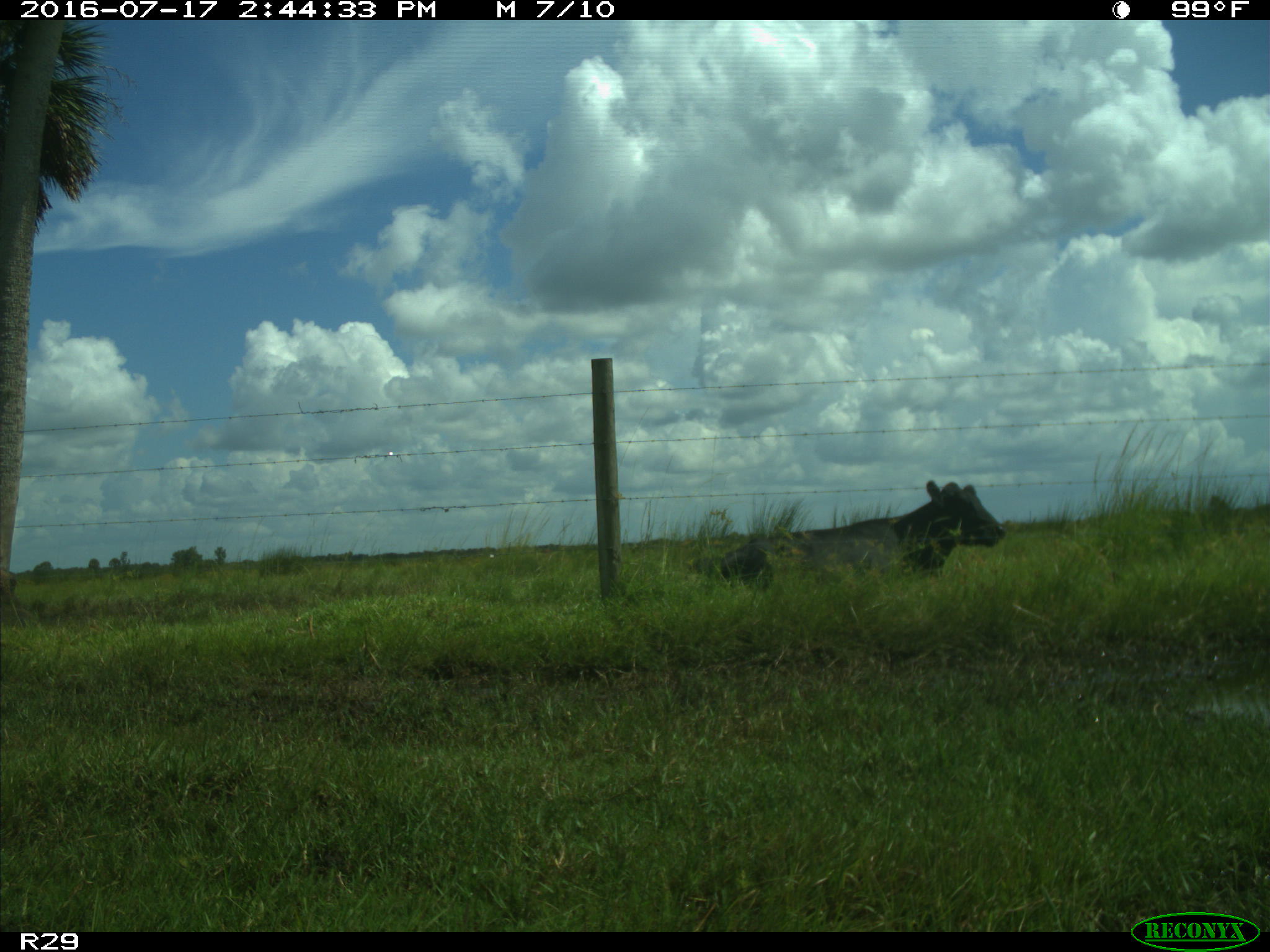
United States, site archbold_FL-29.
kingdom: Animalia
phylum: Chordata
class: Mammalia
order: Artiodactyla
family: Bovidae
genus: Bos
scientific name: Bos taurus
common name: domestic cow